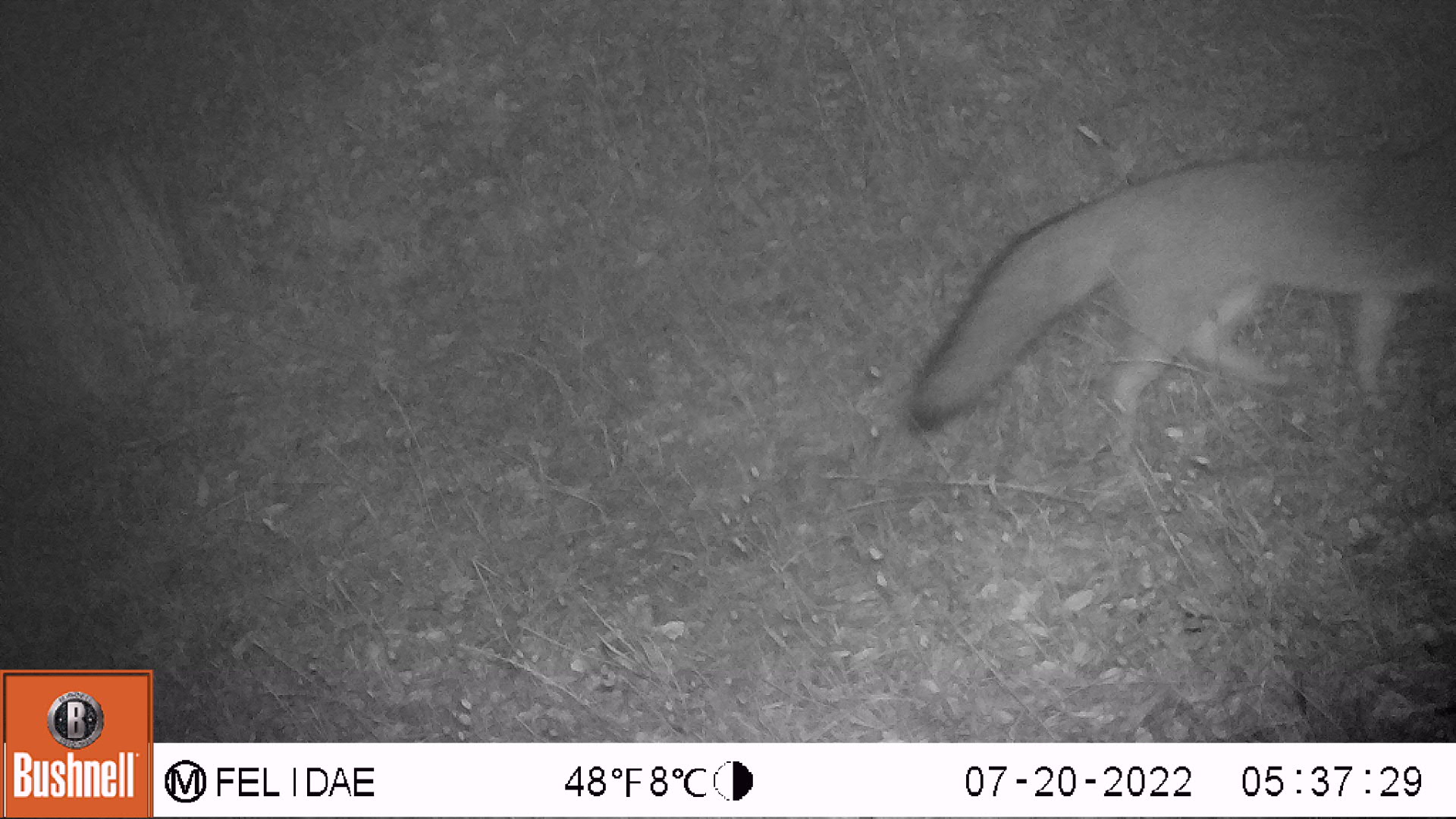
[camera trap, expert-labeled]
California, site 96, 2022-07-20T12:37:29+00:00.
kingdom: Animalia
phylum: Chordata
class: Mammalia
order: Carnivora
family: Canidae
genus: Urocyon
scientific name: Urocyon cinereoargenteus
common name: gray fox